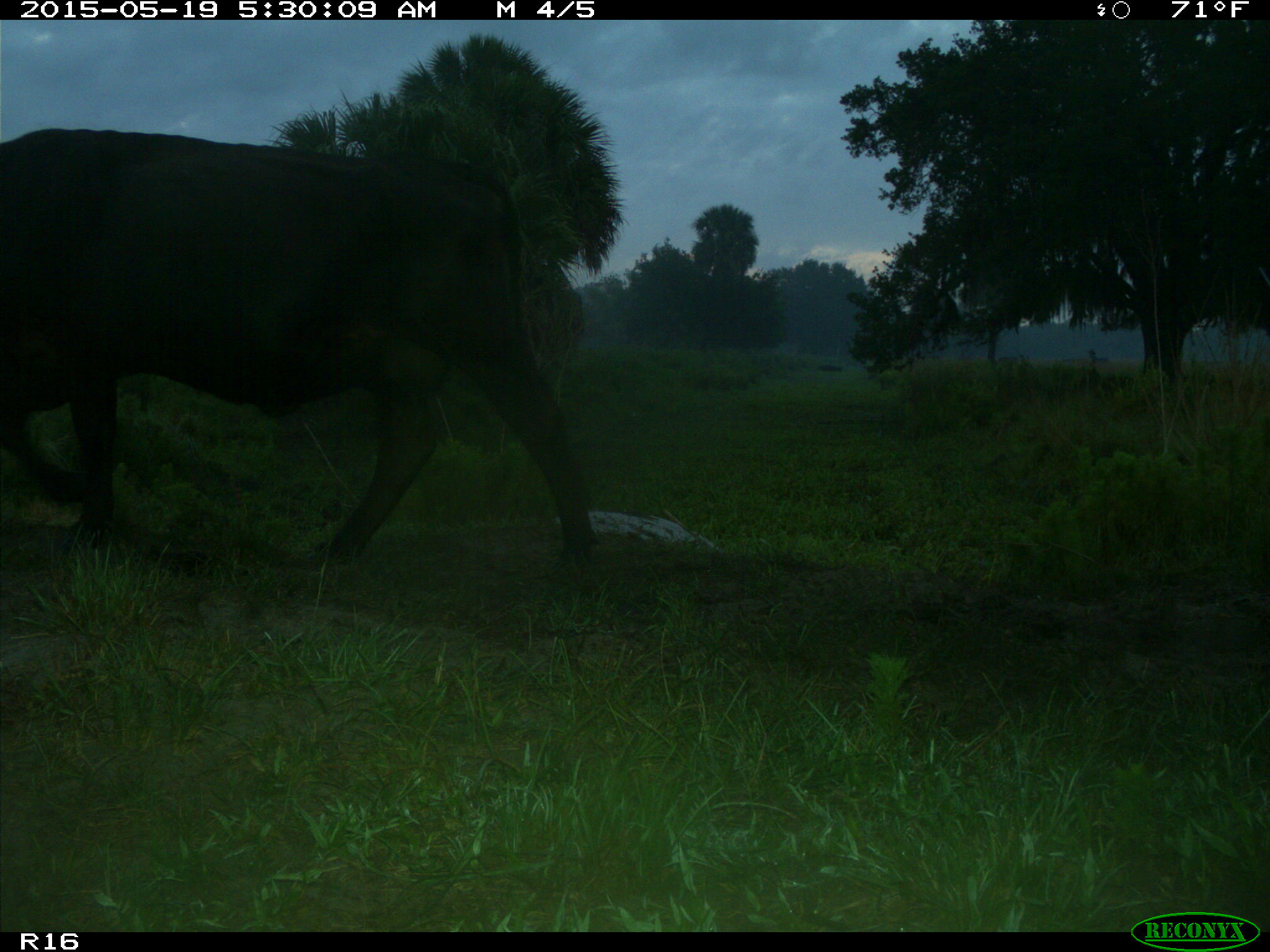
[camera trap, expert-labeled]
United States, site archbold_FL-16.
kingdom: Animalia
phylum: Chordata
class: Mammalia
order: Artiodactyla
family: Bovidae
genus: Bos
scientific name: Bos taurus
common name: domestic cow